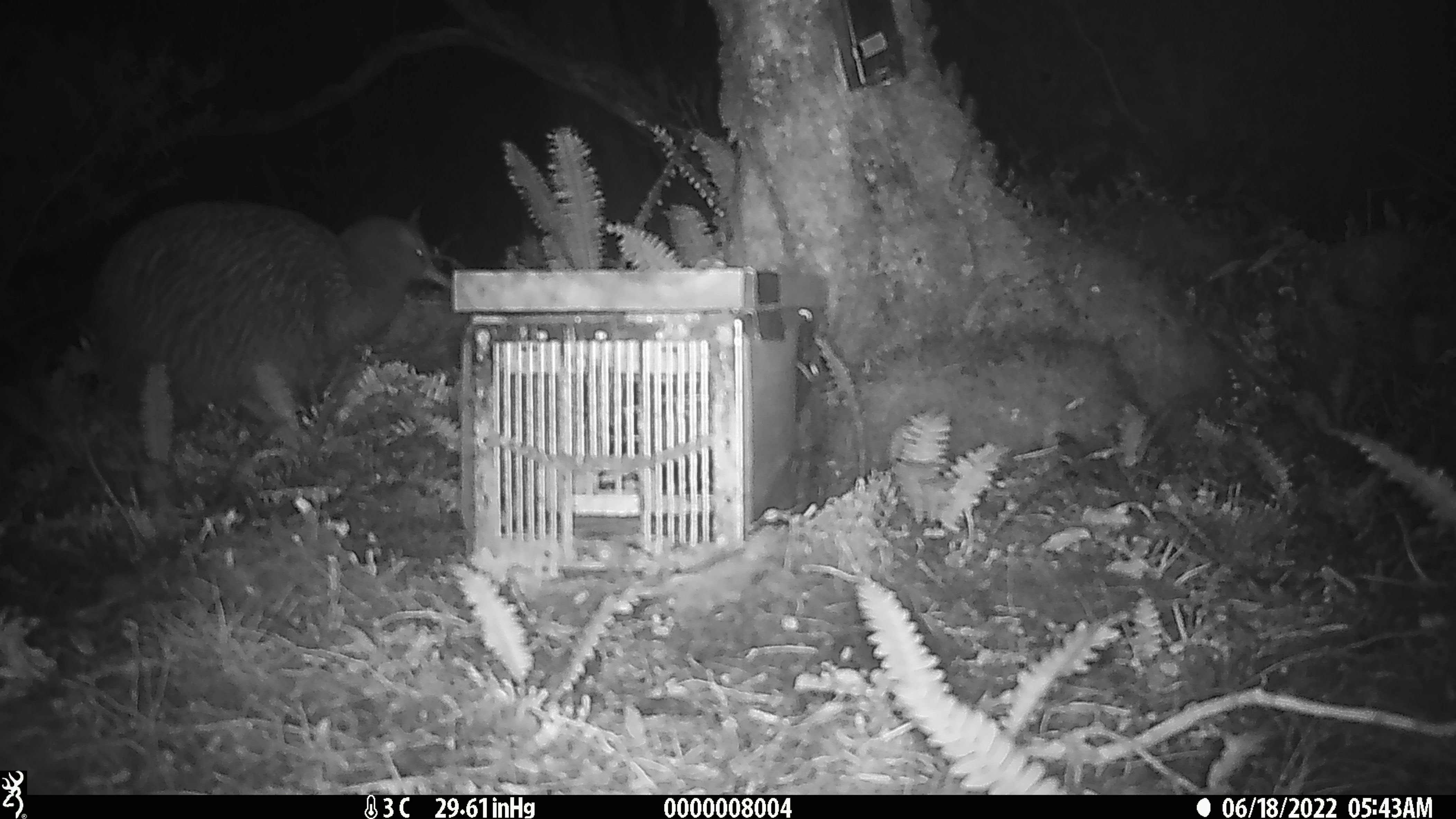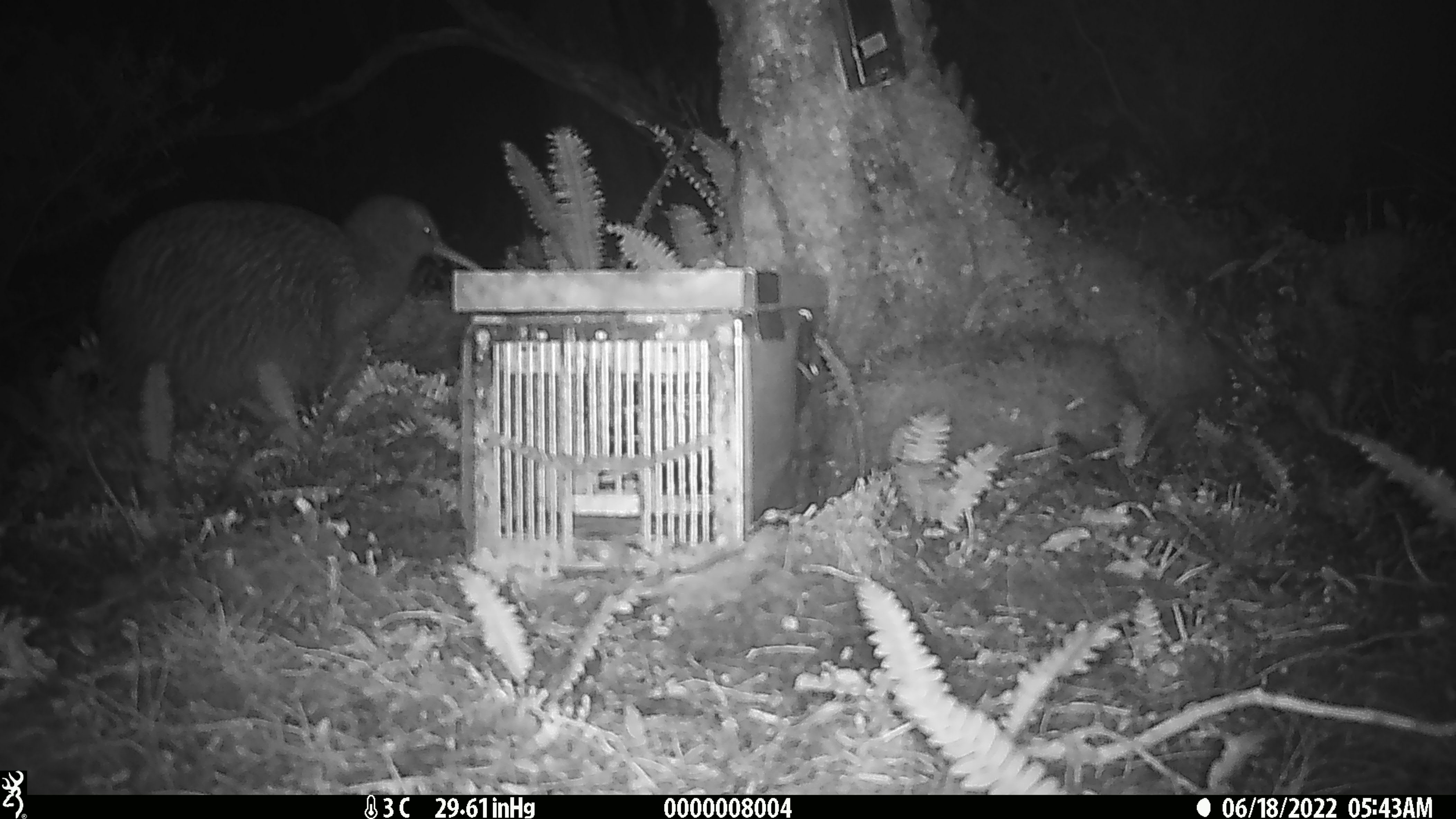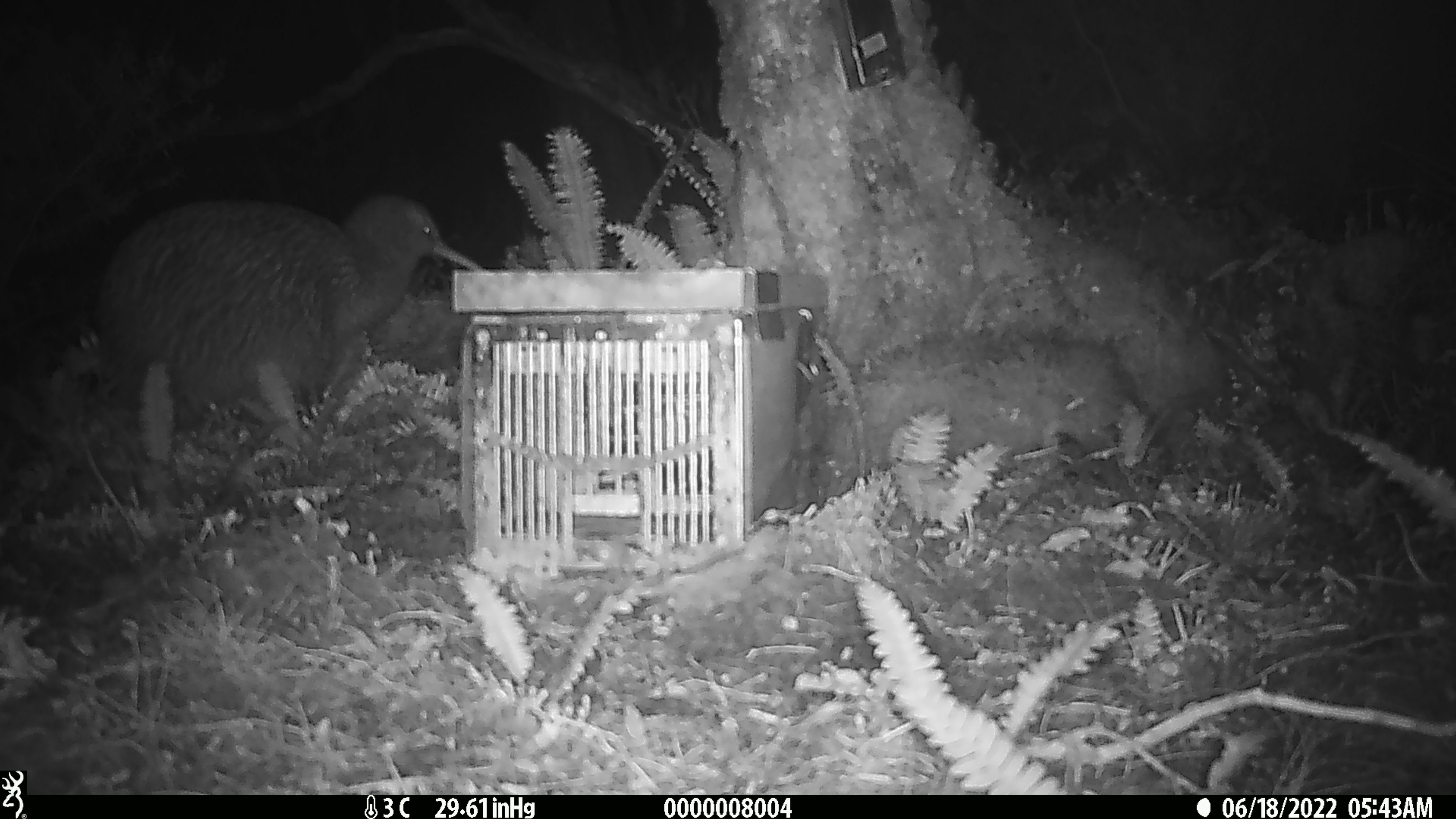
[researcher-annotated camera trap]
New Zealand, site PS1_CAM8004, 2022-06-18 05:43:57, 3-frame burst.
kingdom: Animalia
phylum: Chordata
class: Aves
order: Apterygiformes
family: Apterygidae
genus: Apteryx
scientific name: Apteryx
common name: kiwi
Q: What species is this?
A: Kiwi (Apteryx).